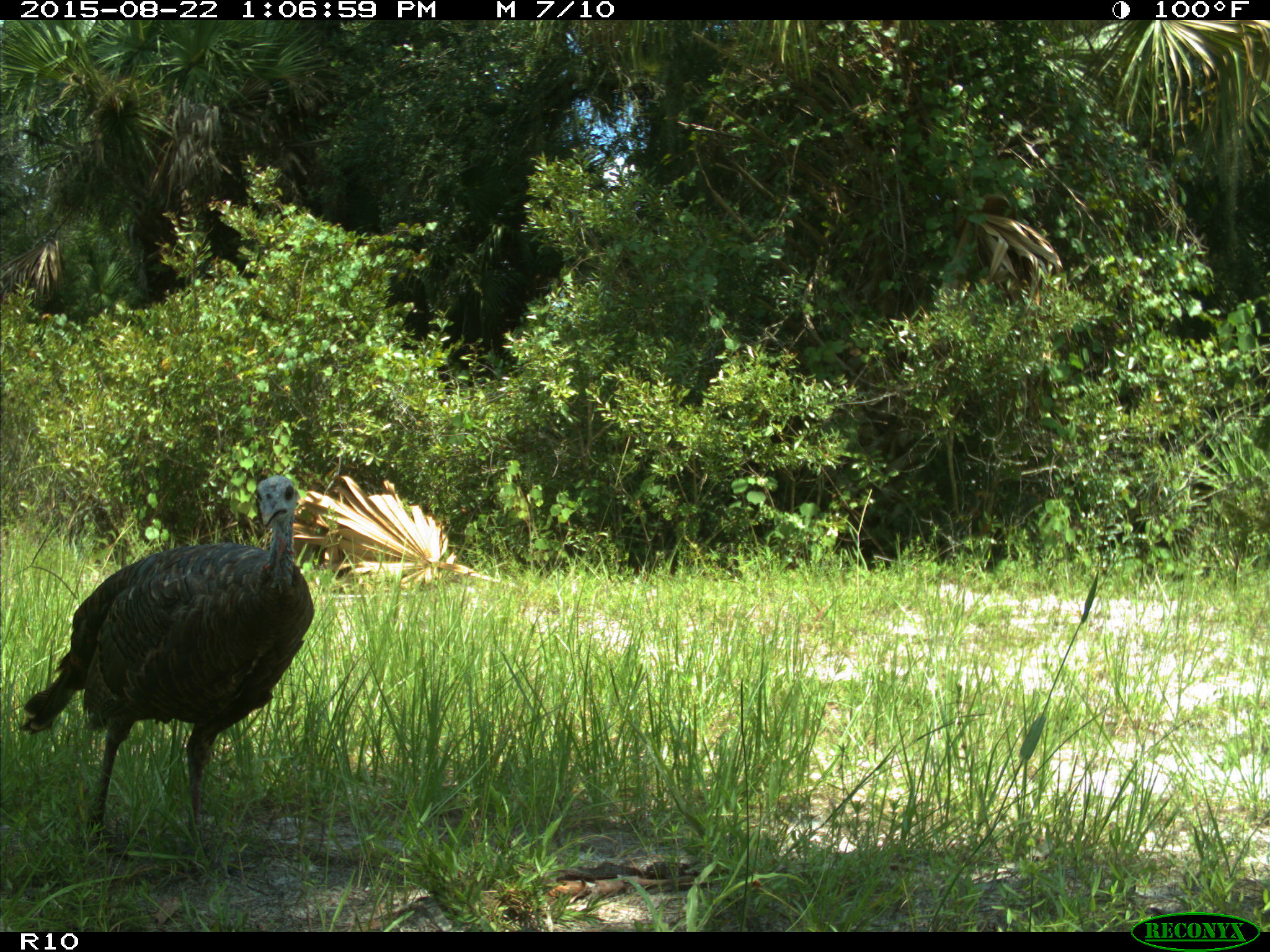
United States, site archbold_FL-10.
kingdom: Animalia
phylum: Chordata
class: Aves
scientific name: Aves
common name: birds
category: unidentified bird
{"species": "unidentified bird (birds) (Aves)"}